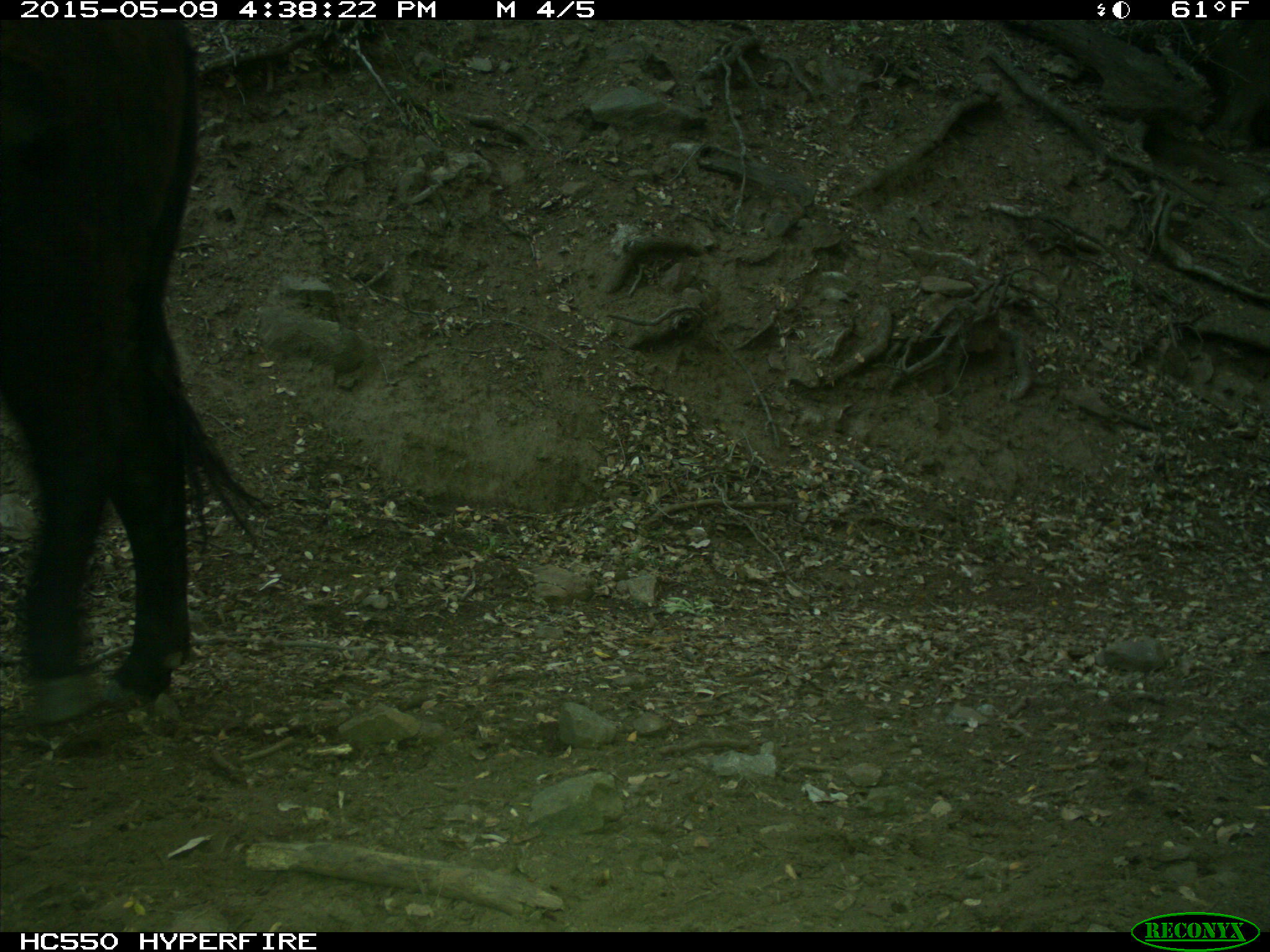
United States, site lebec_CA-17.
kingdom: Animalia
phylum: Chordata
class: Mammalia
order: Artiodactyla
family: Bovidae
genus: Bos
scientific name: Bos taurus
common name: domestic cow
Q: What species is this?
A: Bos taurus (domestic cow).